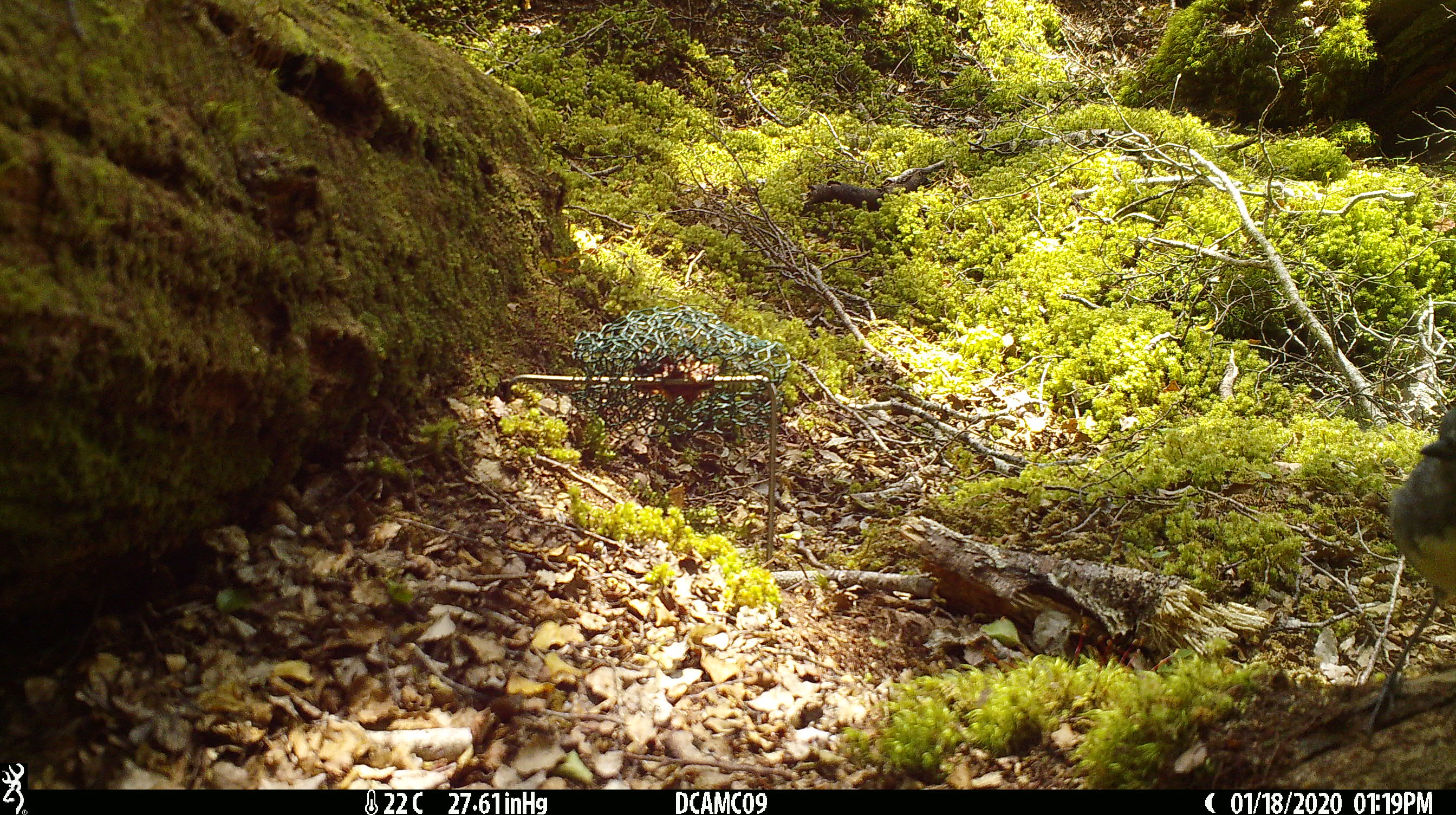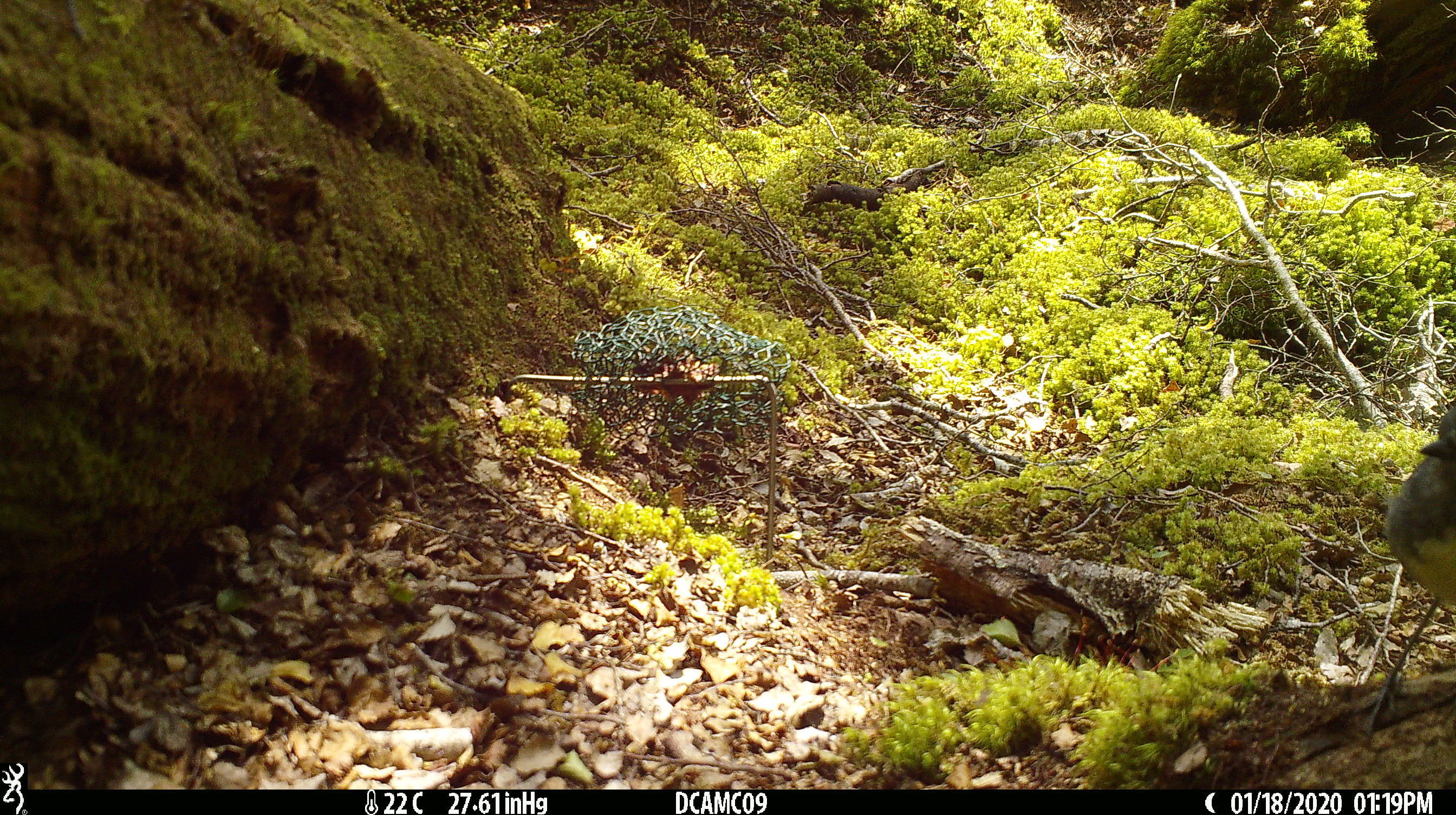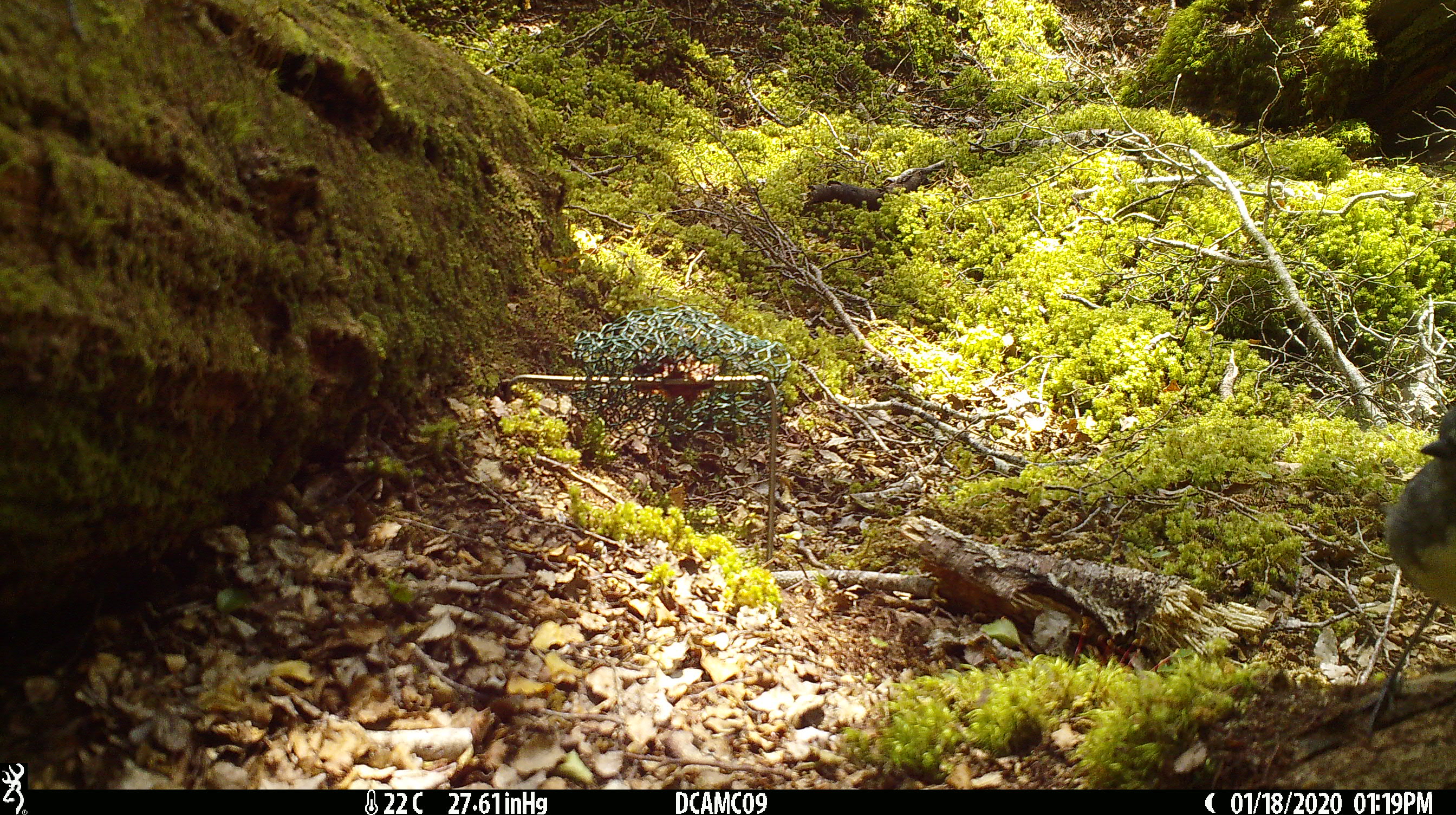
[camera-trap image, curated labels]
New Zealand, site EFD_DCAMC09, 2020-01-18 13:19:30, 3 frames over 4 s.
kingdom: Animalia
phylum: Chordata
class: Aves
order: Passeriformes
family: Petroicidae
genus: Petroica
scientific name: Petroica australis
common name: new zealand robin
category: robin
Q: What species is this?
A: Robin (new zealand robin) (Petroica australis).